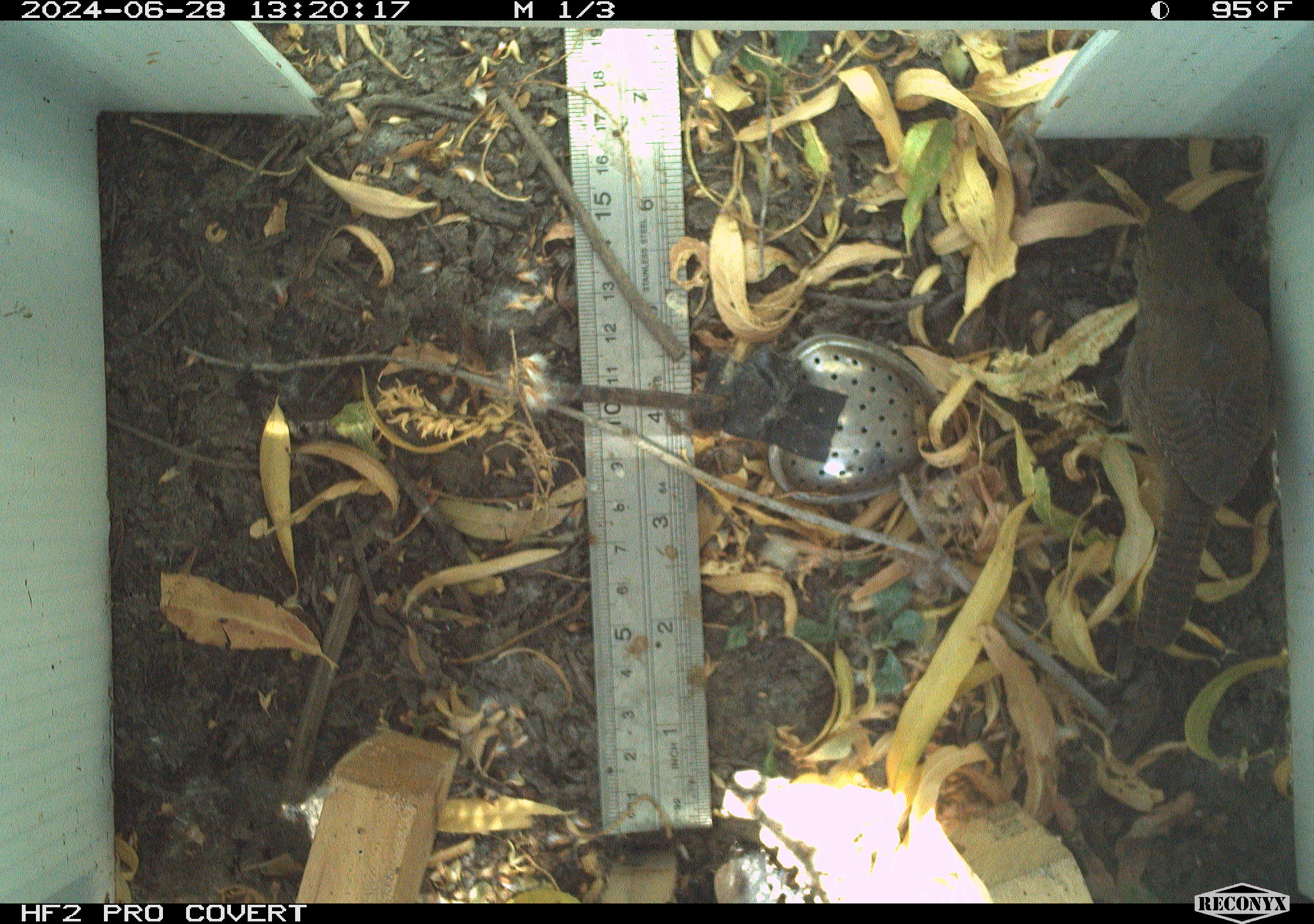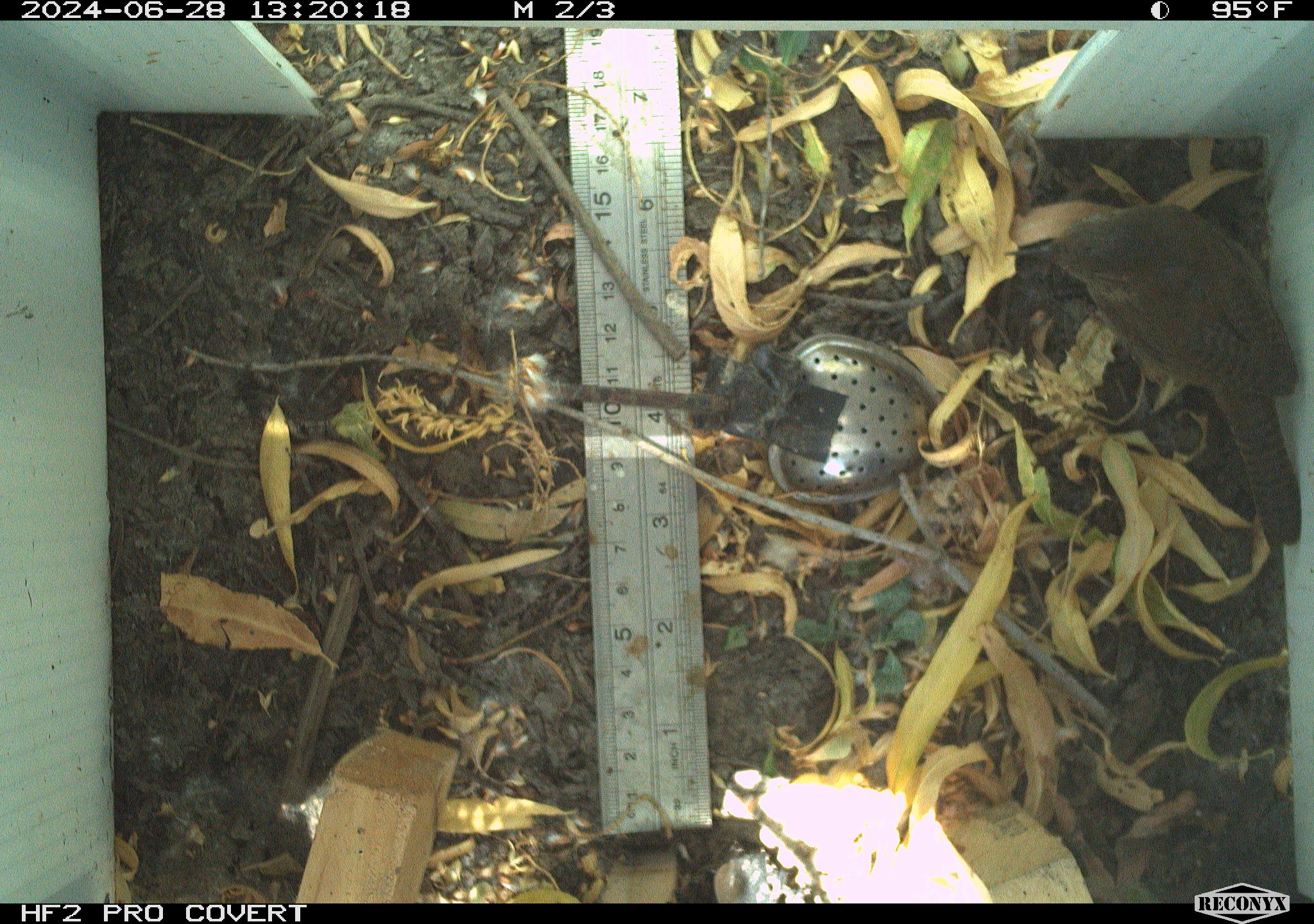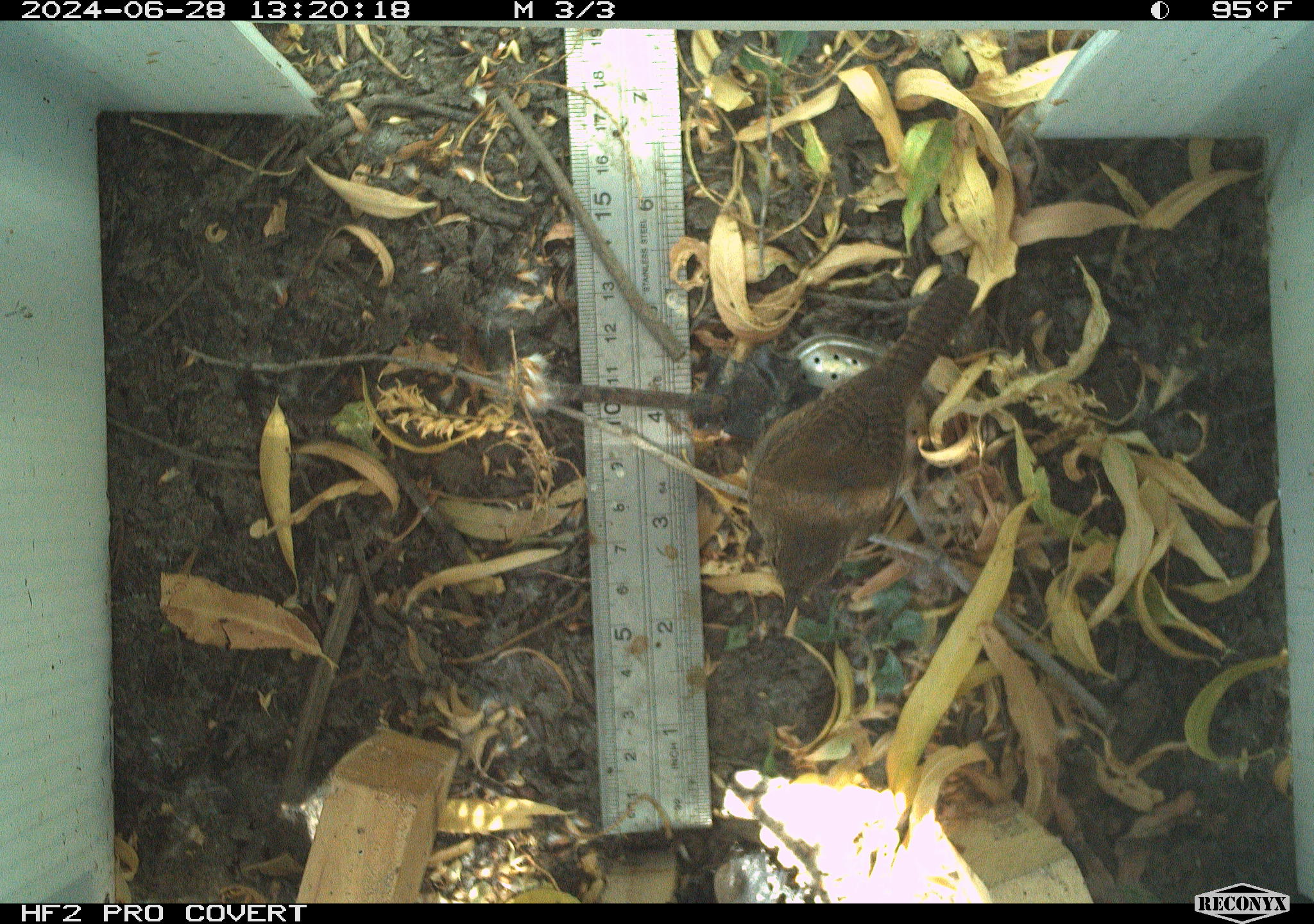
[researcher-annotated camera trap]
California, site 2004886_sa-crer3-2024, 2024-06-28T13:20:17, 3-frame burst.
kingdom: Animalia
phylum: Chordata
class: Aves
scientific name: Aves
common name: bird